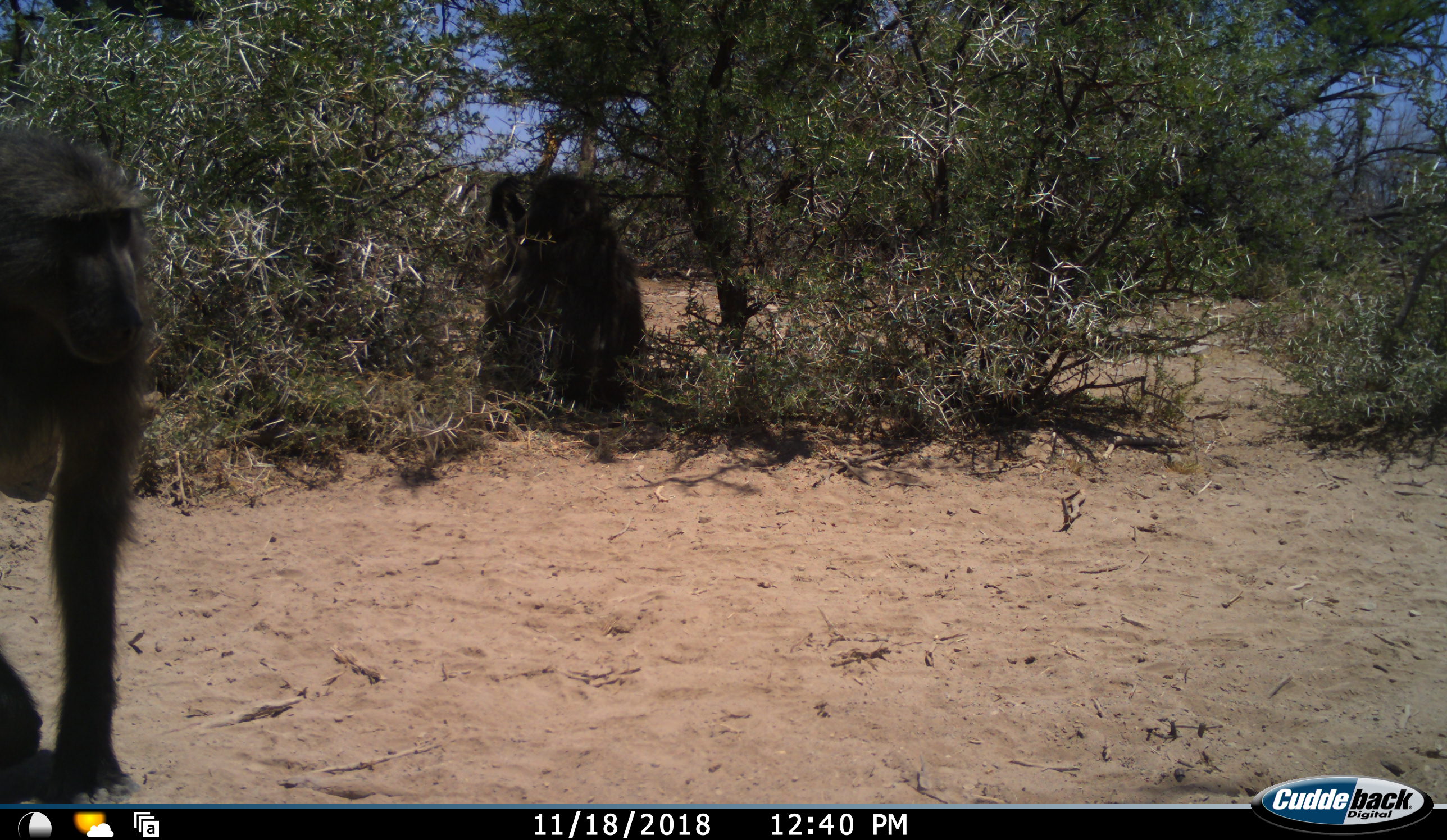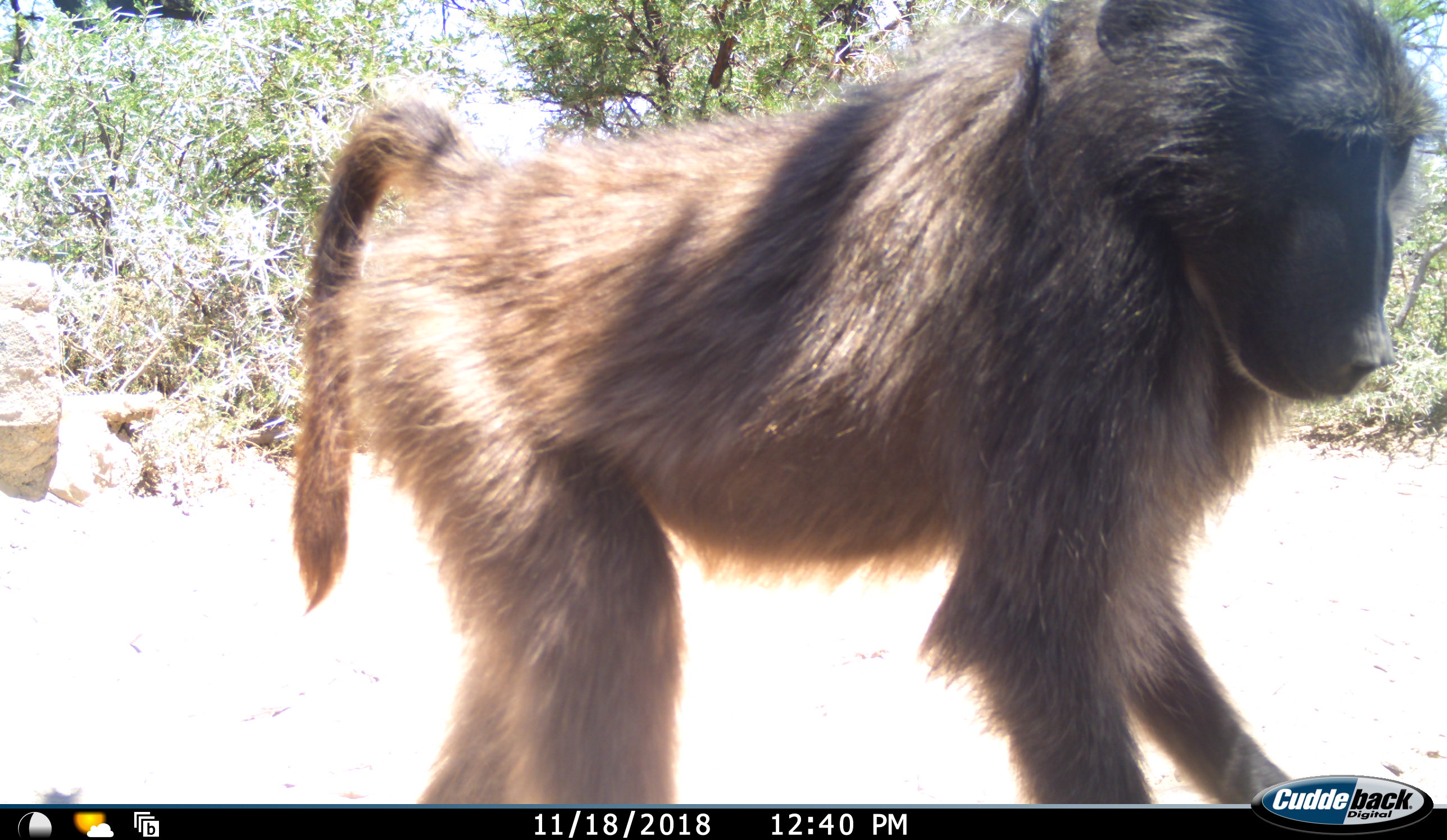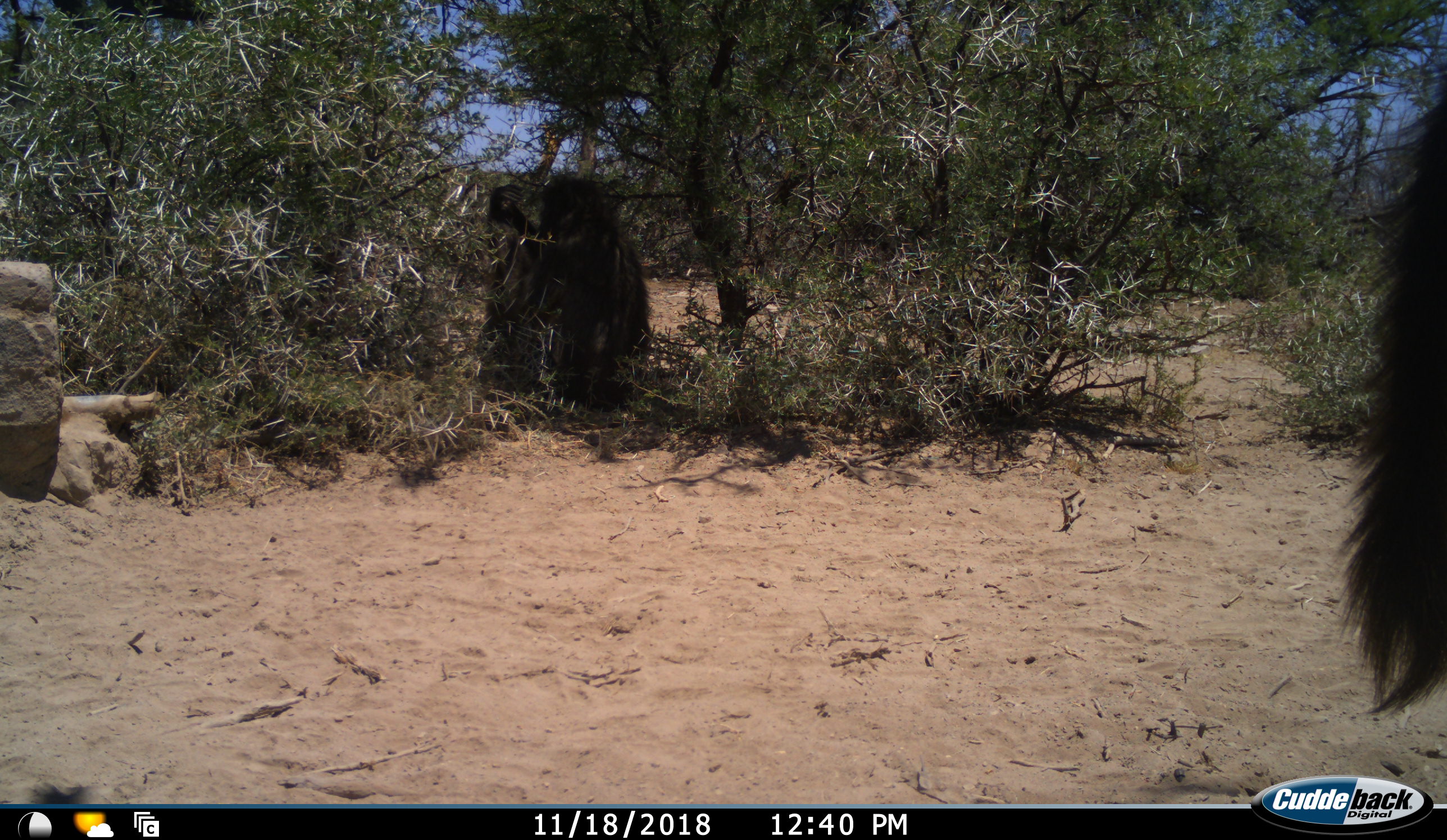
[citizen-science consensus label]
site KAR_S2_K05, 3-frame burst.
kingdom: Animalia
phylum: Chordata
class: Mammalia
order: Primates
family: Cercopithecidae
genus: Papio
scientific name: Papio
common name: baboon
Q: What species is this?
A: Baboon (Papio).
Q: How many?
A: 2.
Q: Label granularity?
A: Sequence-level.